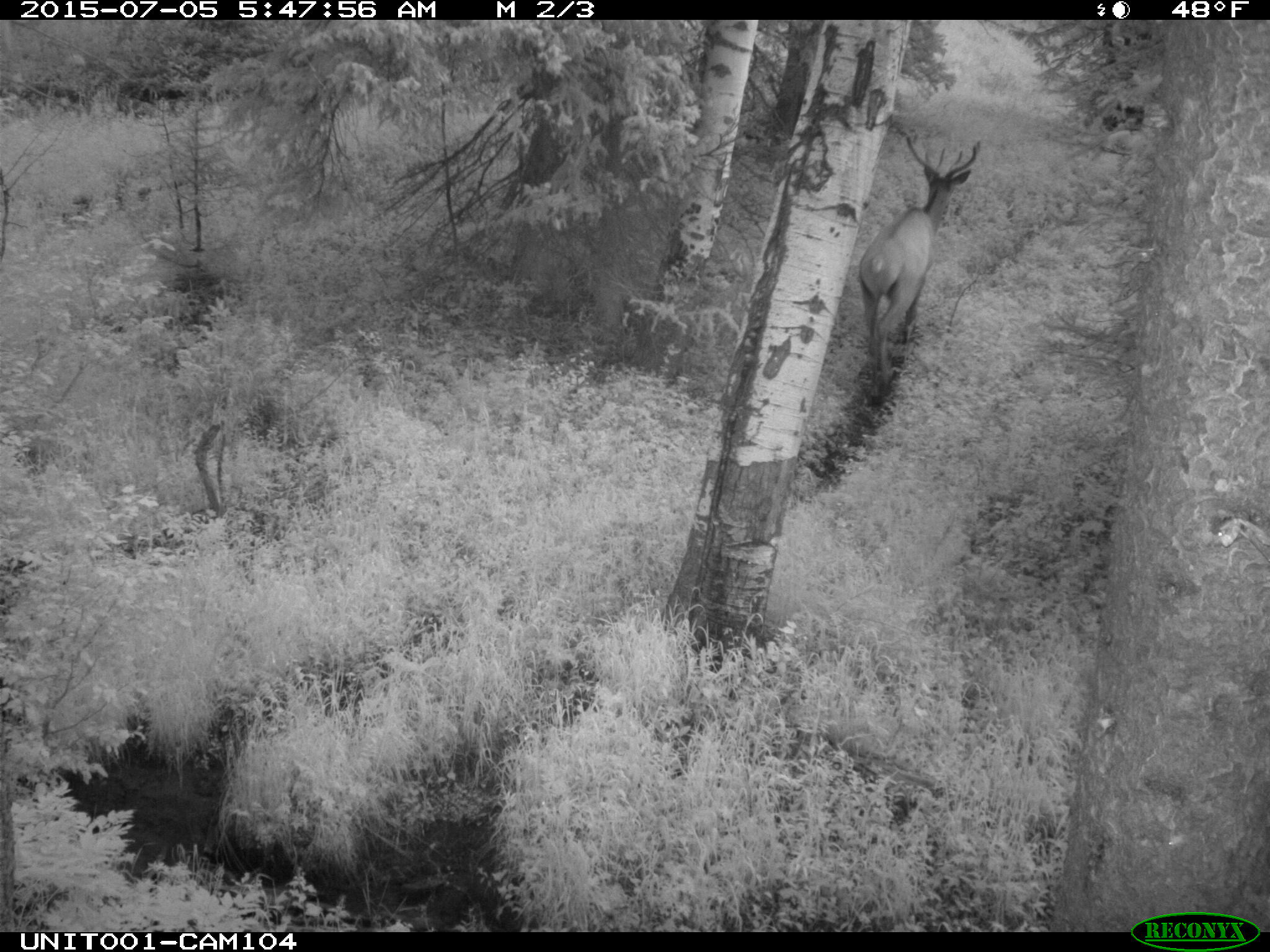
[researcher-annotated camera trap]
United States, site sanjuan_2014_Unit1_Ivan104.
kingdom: Animalia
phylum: Chordata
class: Mammalia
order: Artiodactyla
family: Cervidae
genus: Cervus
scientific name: Cervus elaphus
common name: red deer